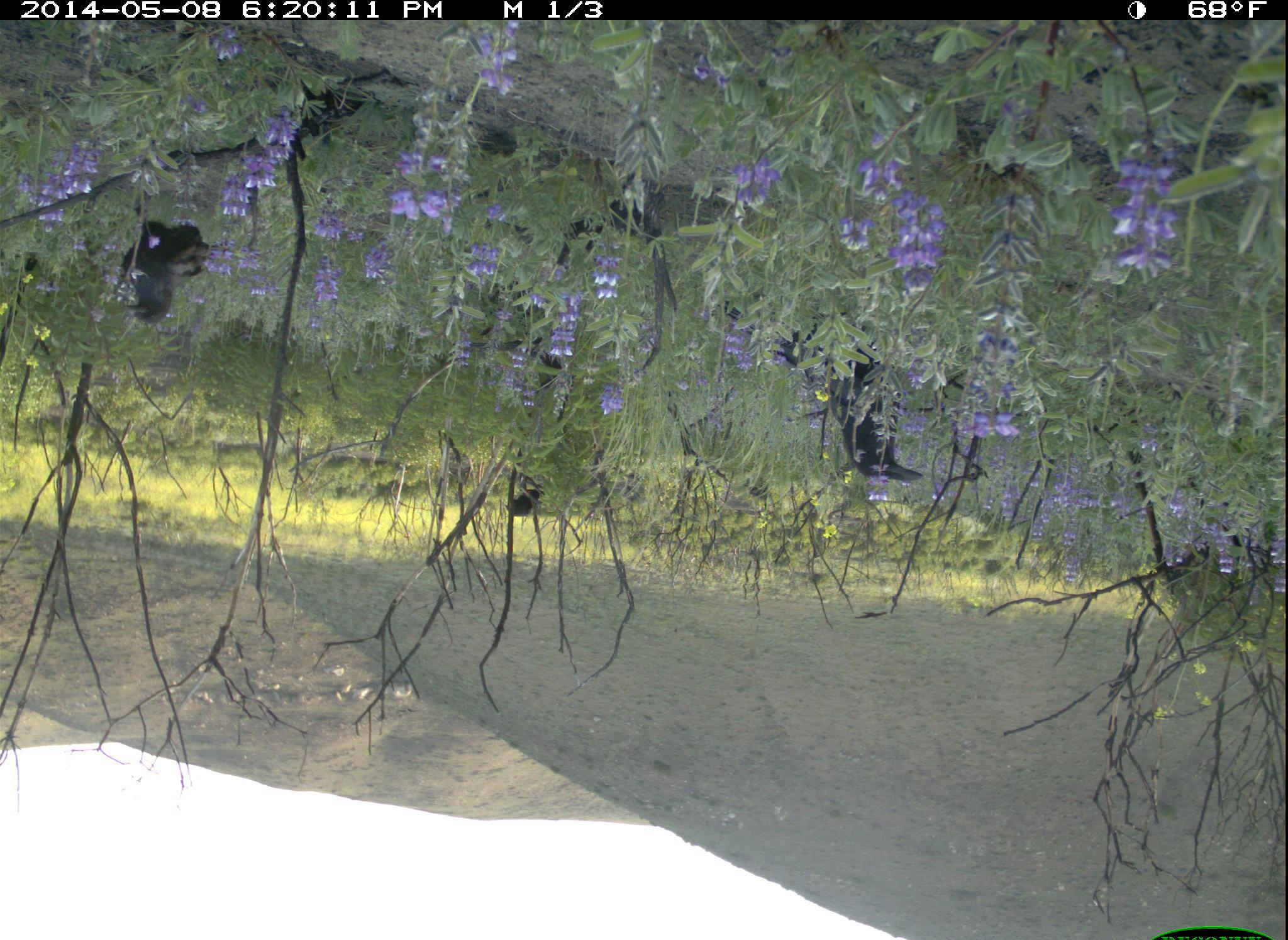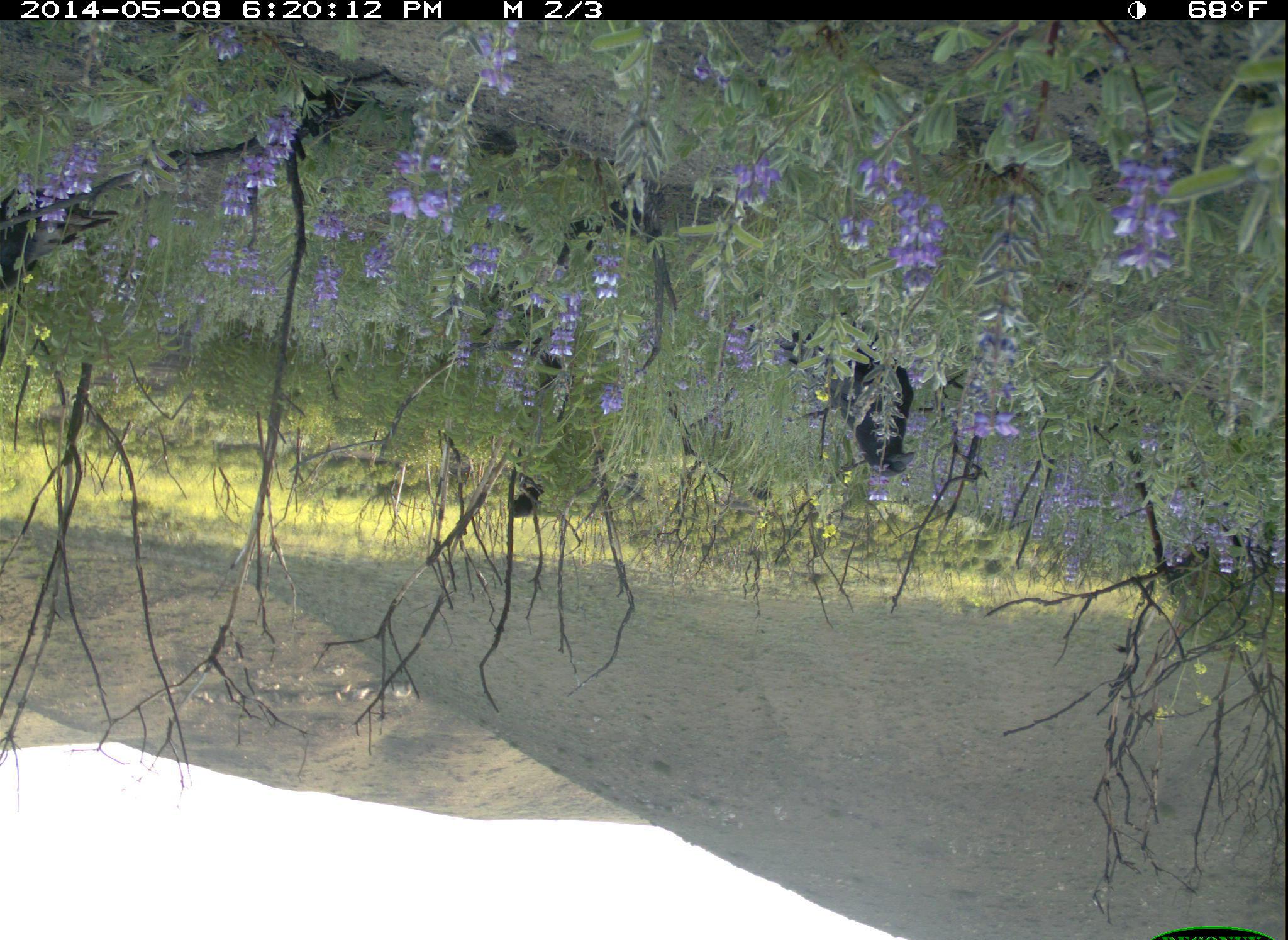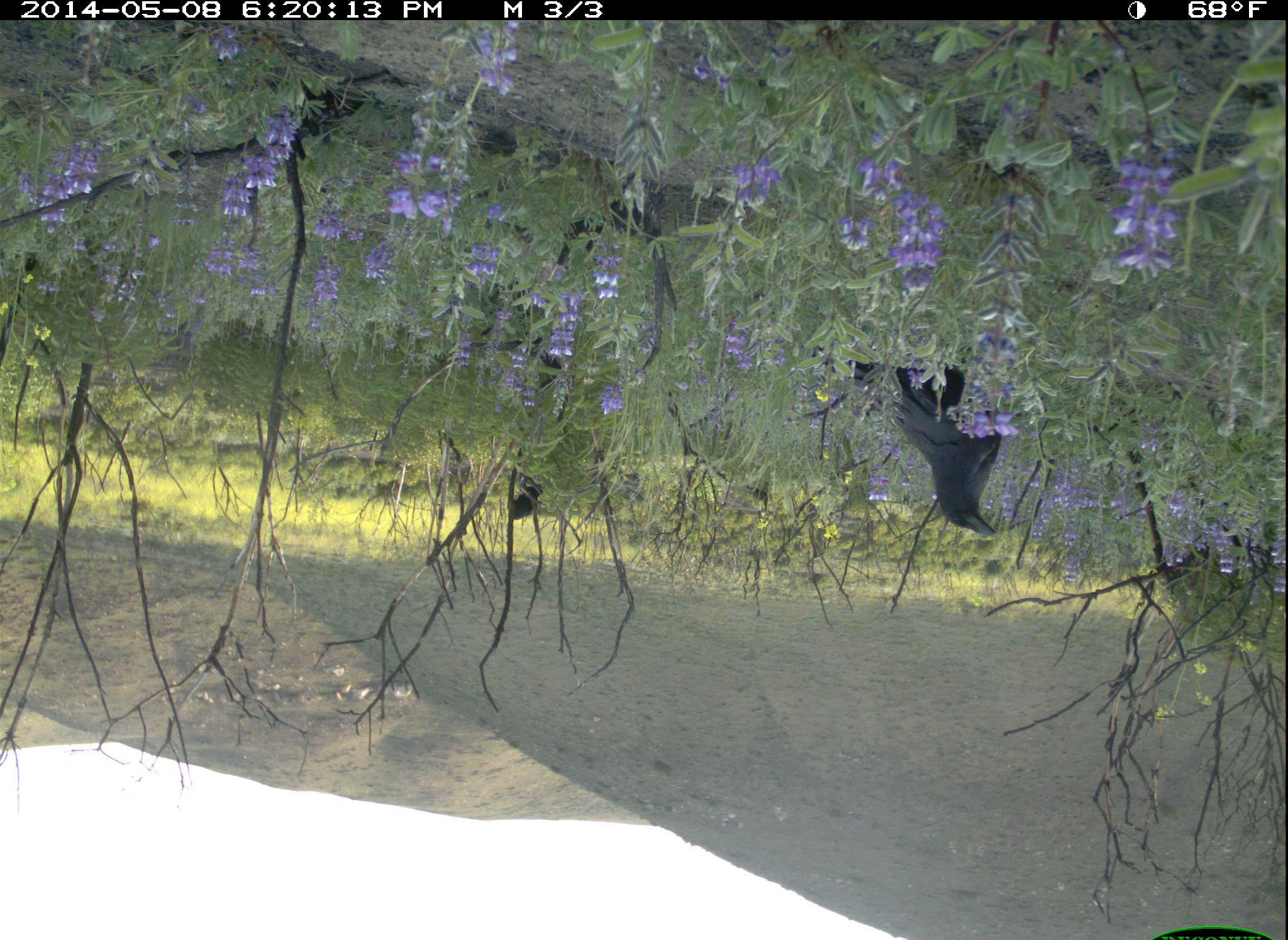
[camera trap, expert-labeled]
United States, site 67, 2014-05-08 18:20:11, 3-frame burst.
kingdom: Animalia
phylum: Chordata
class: Aves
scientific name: Aves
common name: bird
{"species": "bird (Aves)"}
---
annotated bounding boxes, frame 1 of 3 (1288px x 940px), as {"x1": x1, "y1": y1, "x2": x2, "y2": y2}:
bird: {"x1": 710, "y1": 294, "x2": 925, "y2": 482}; {"x1": 122, "y1": 221, "x2": 232, "y2": 327}; {"x1": 452, "y1": 335, "x2": 571, "y2": 391}; {"x1": 505, "y1": 489, "x2": 546, "y2": 517}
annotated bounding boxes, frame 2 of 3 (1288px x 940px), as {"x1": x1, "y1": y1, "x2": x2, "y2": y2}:
bird: {"x1": 735, "y1": 311, "x2": 917, "y2": 484}; {"x1": 0, "y1": 186, "x2": 117, "y2": 291}; {"x1": 511, "y1": 485, "x2": 544, "y2": 517}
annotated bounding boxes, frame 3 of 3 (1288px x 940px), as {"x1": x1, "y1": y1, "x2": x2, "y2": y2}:
bird: {"x1": 811, "y1": 344, "x2": 1001, "y2": 538}; {"x1": 469, "y1": 322, "x2": 565, "y2": 374}; {"x1": 511, "y1": 479, "x2": 544, "y2": 519}